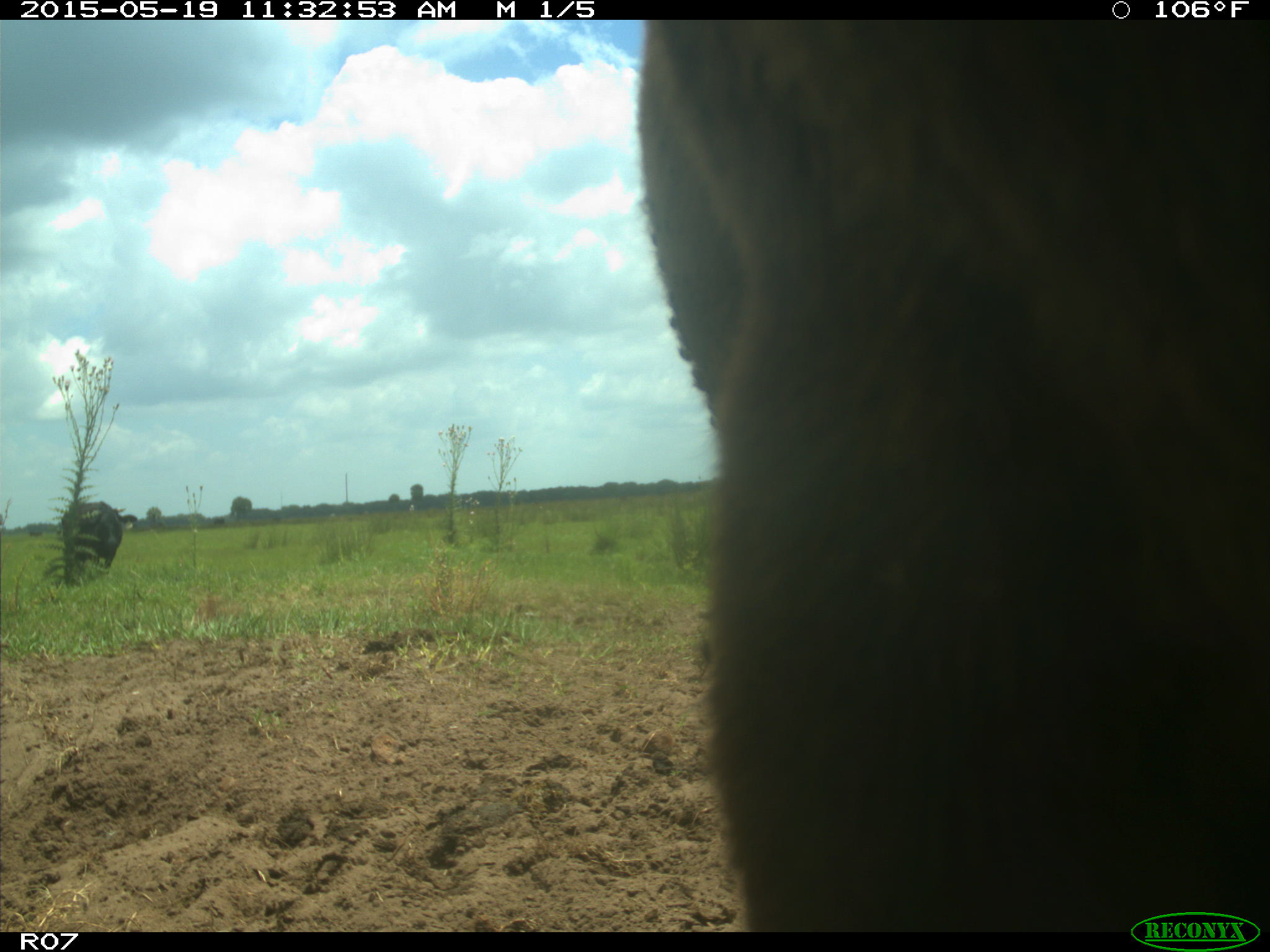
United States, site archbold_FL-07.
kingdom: Animalia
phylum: Chordata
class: Mammalia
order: Artiodactyla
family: Bovidae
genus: Bos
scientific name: Bos taurus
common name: domestic cow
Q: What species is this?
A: Bos taurus (domestic cow).